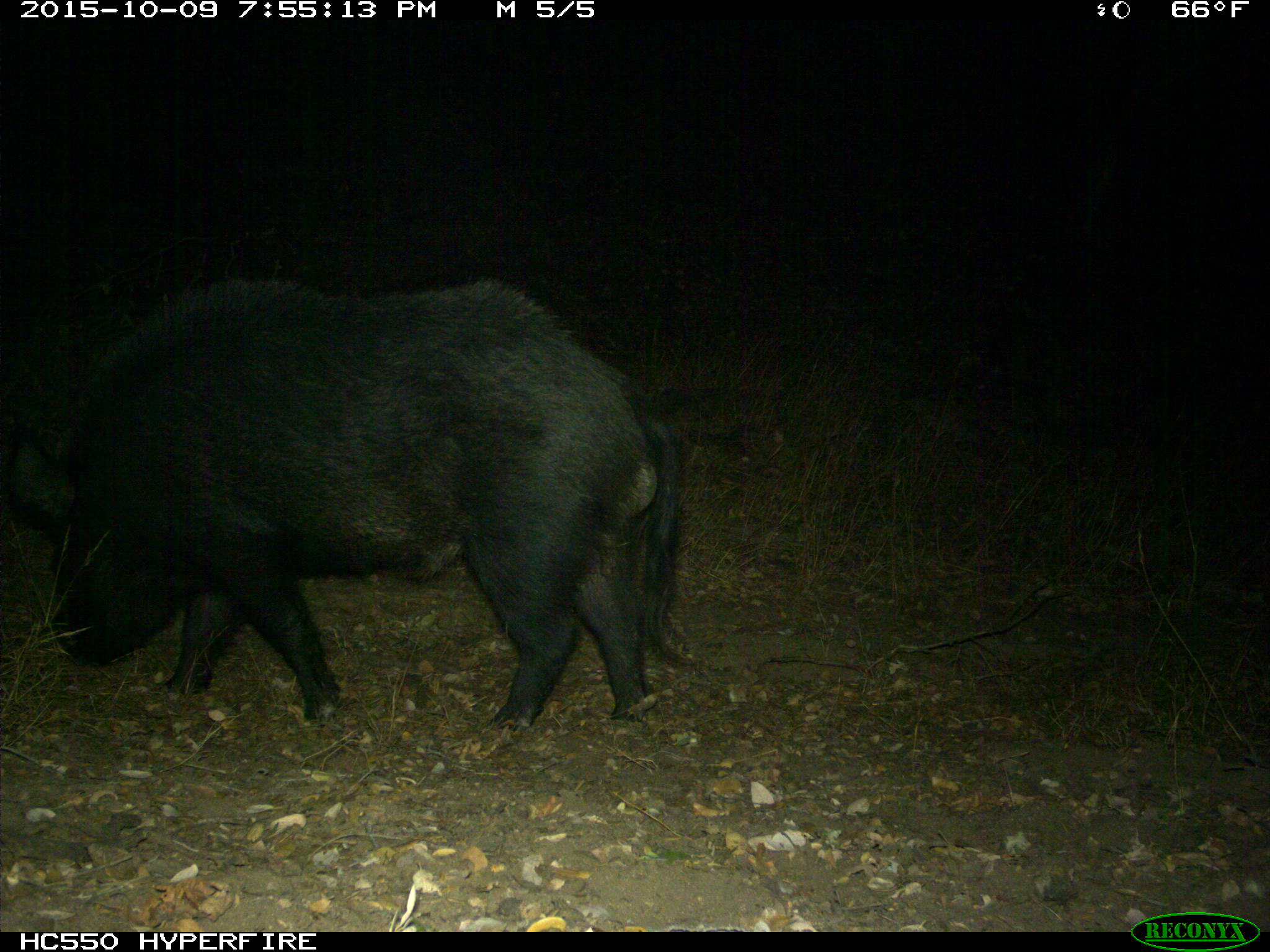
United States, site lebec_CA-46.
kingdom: Animalia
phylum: Chordata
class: Mammalia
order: Artiodactyla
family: Suidae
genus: Sus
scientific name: Sus scrofa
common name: wild boar